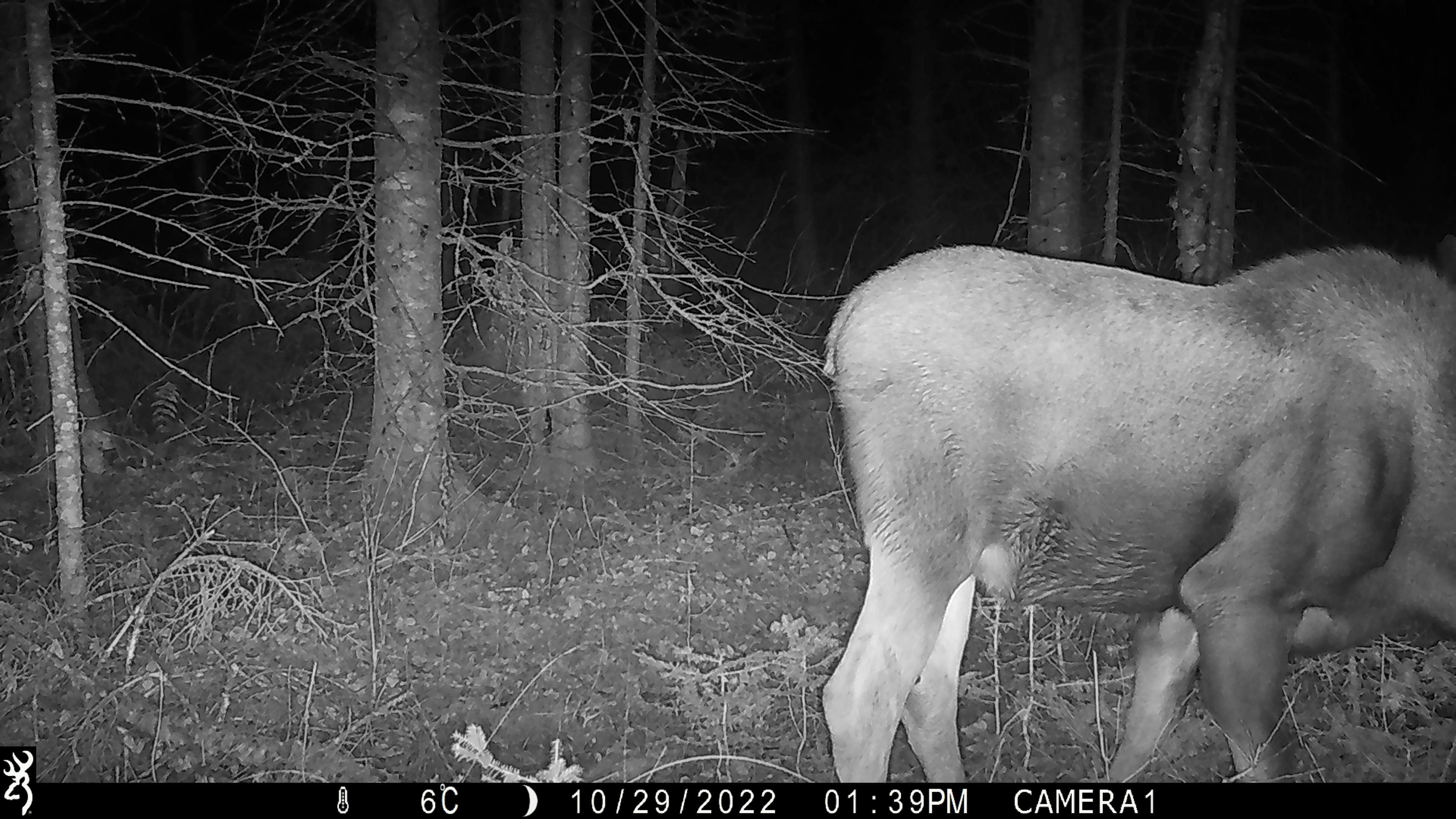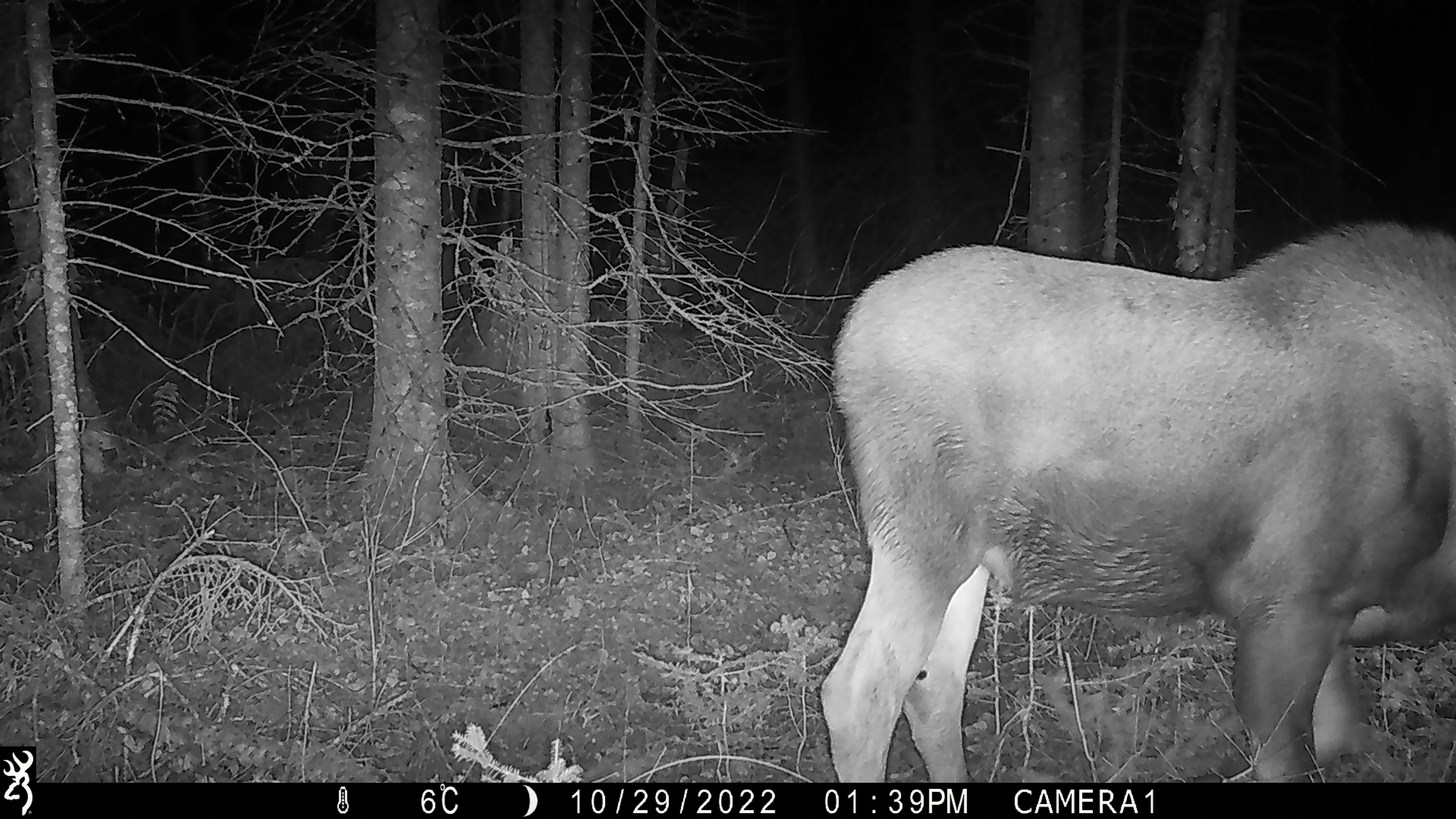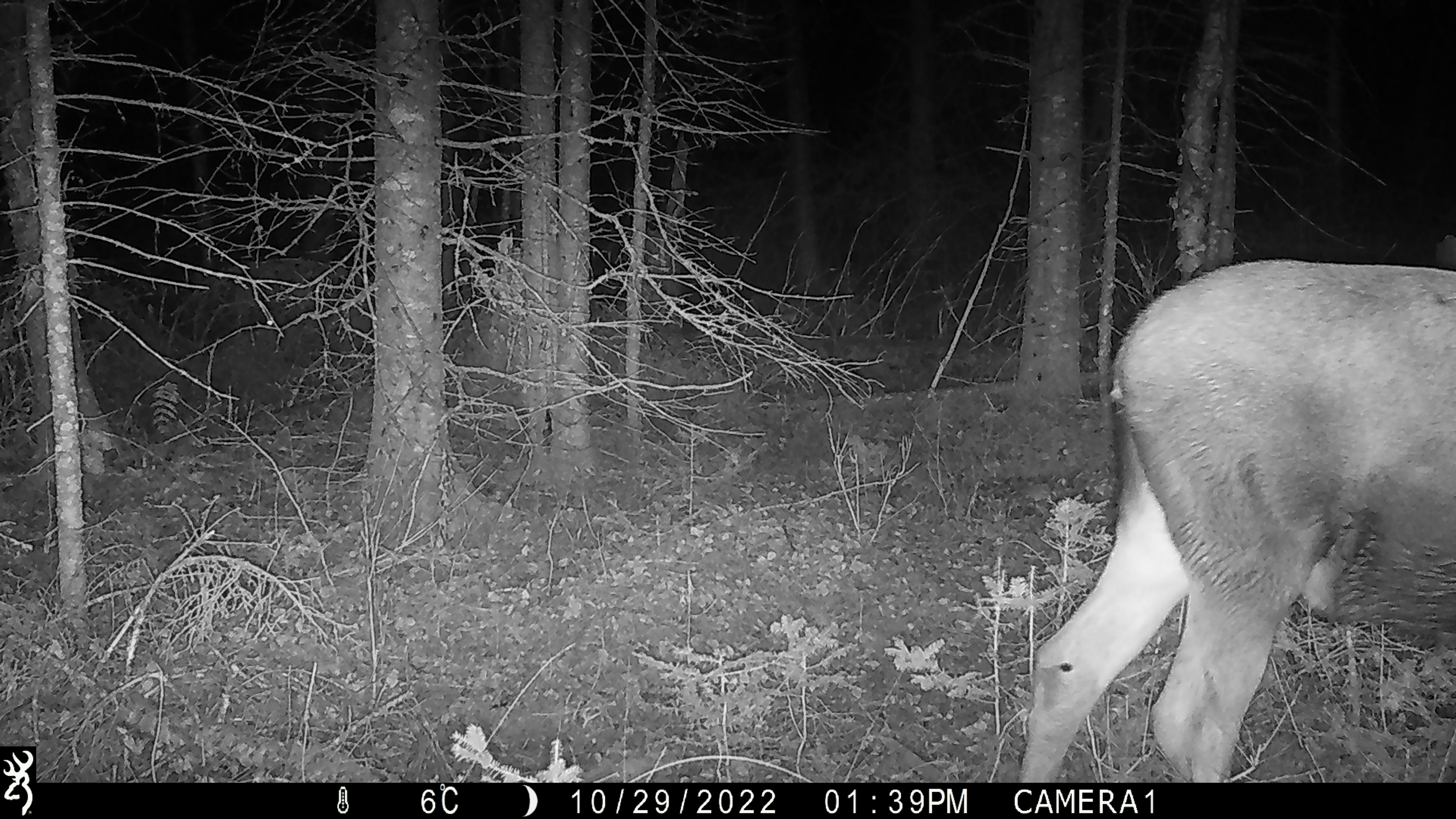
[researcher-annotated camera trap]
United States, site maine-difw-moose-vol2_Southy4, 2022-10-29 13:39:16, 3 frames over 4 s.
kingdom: Animalia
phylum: Chordata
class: Mammalia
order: Artiodactyla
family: Cervidae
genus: Alces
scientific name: Alces alces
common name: moose